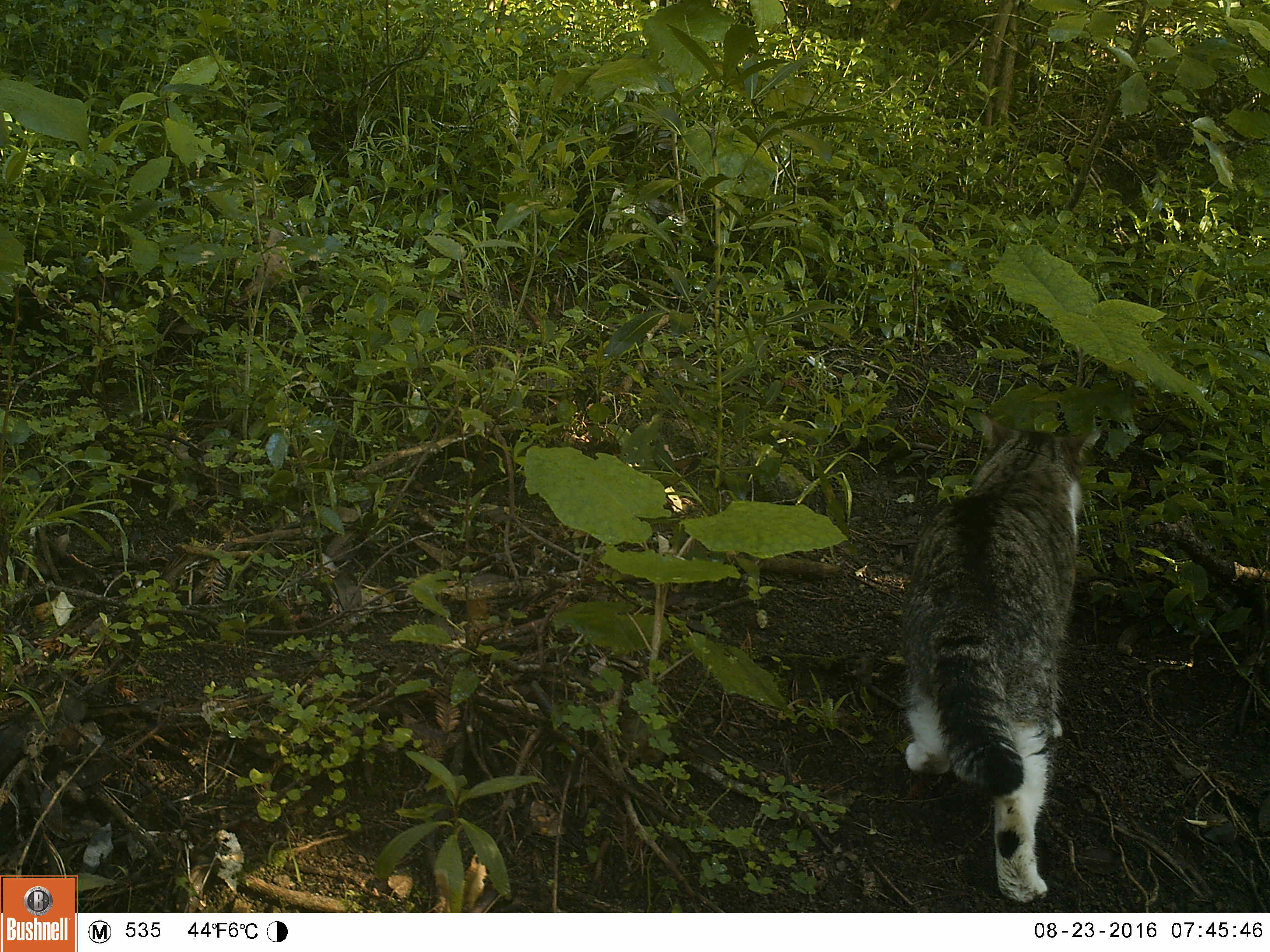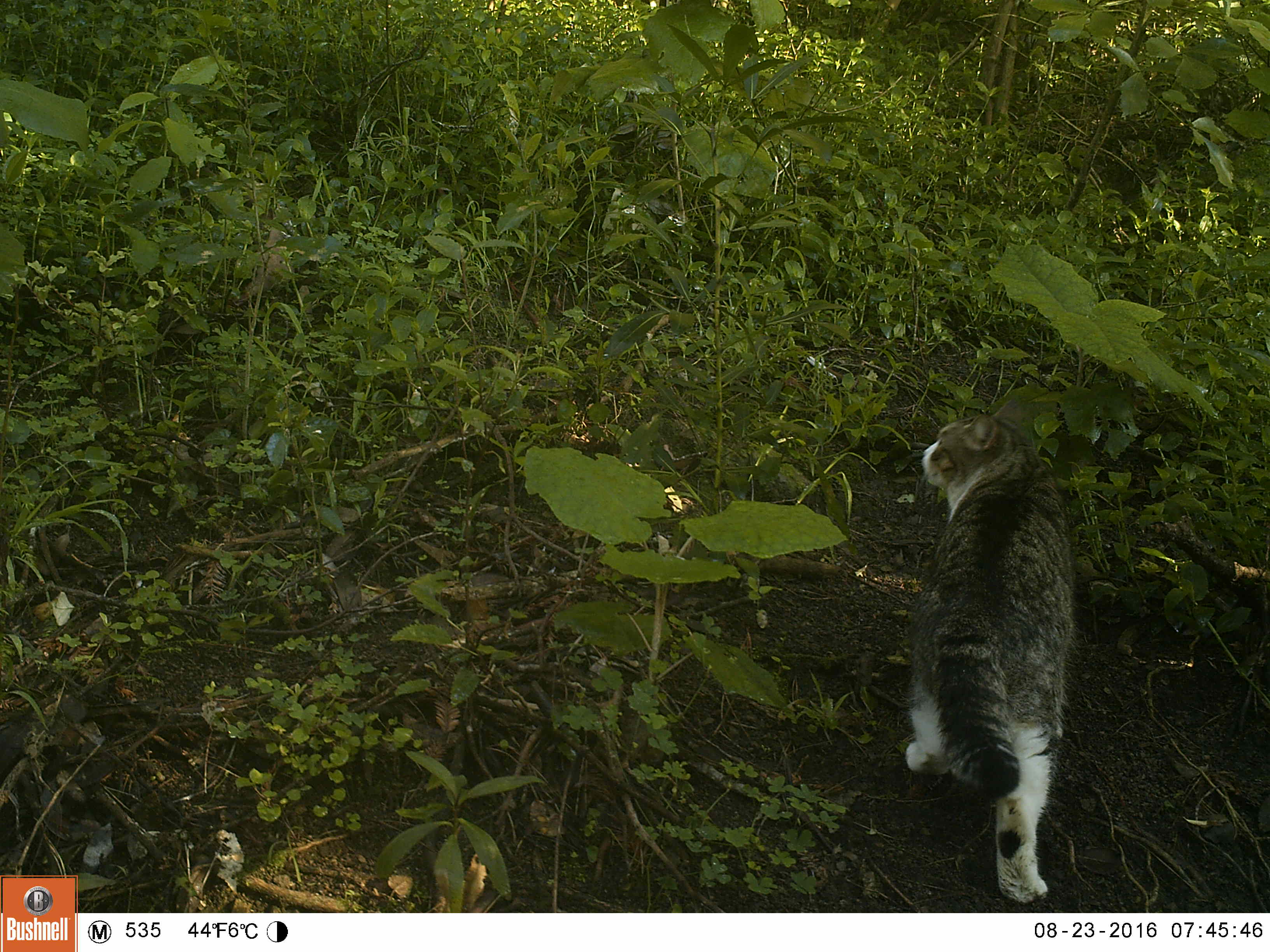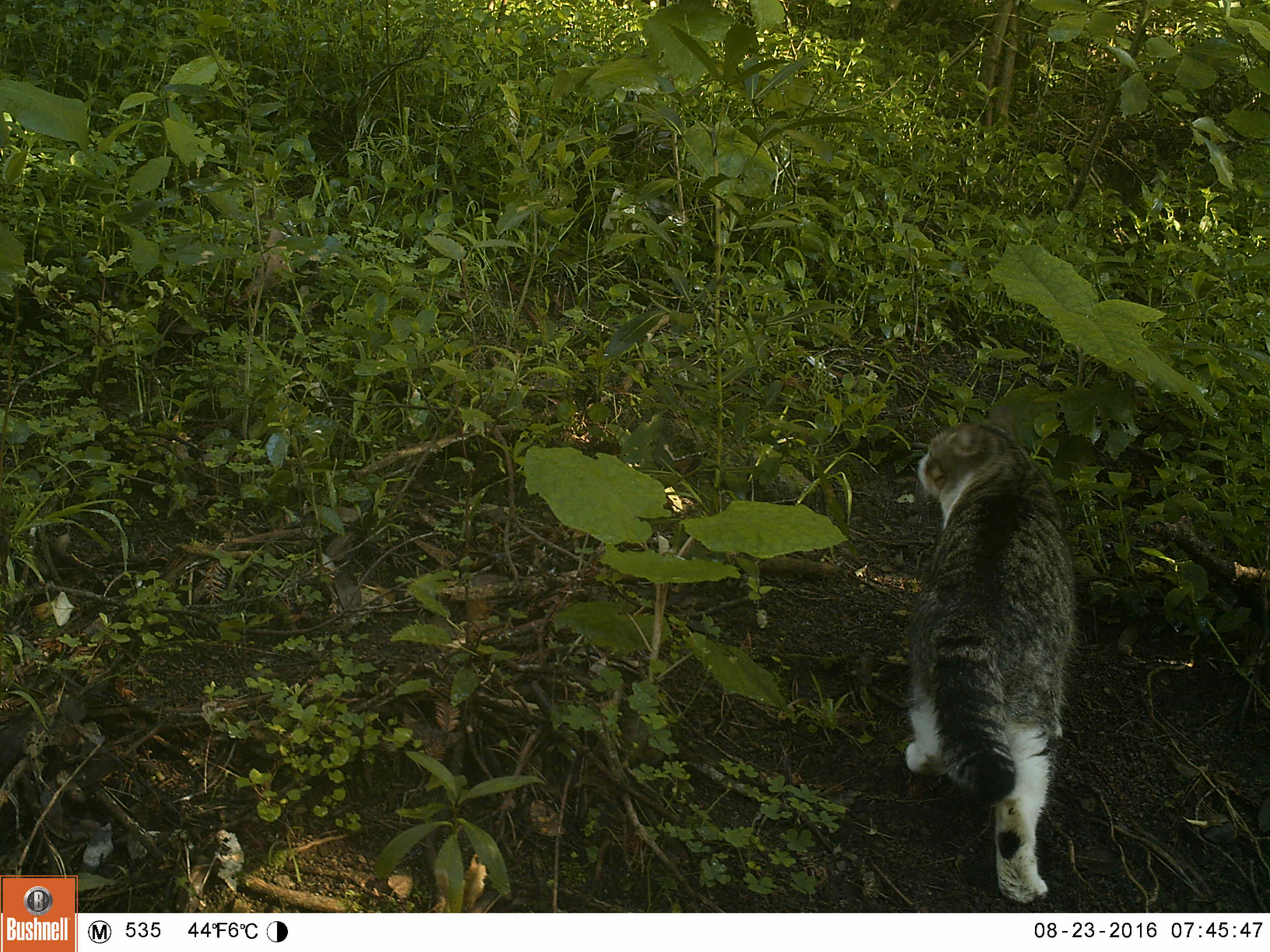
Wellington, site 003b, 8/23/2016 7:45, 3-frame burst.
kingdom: Animalia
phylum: Chordata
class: Mammalia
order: Carnivora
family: Felidae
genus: Felis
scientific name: Felis catus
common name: cat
Cat (Felis catus).